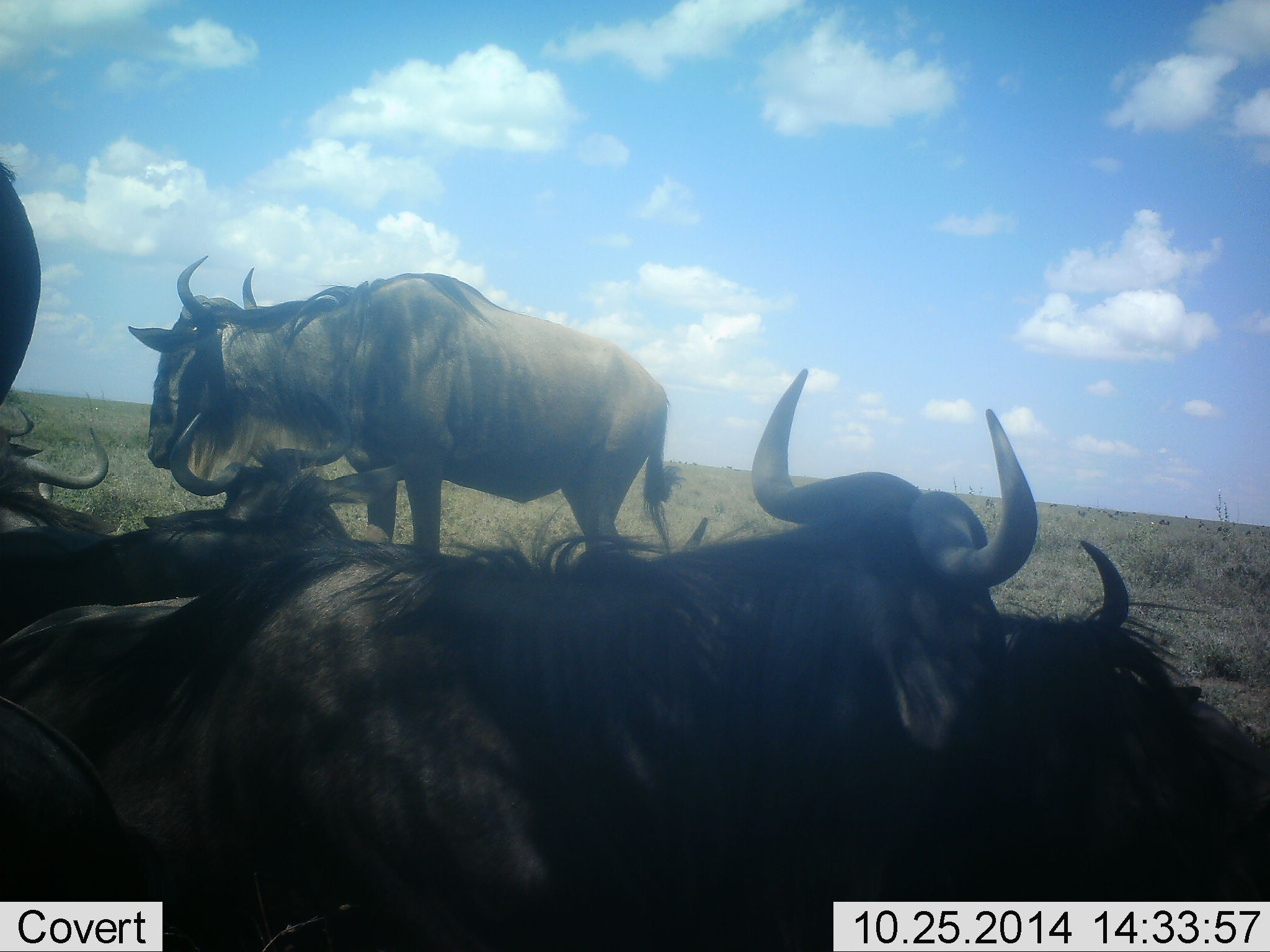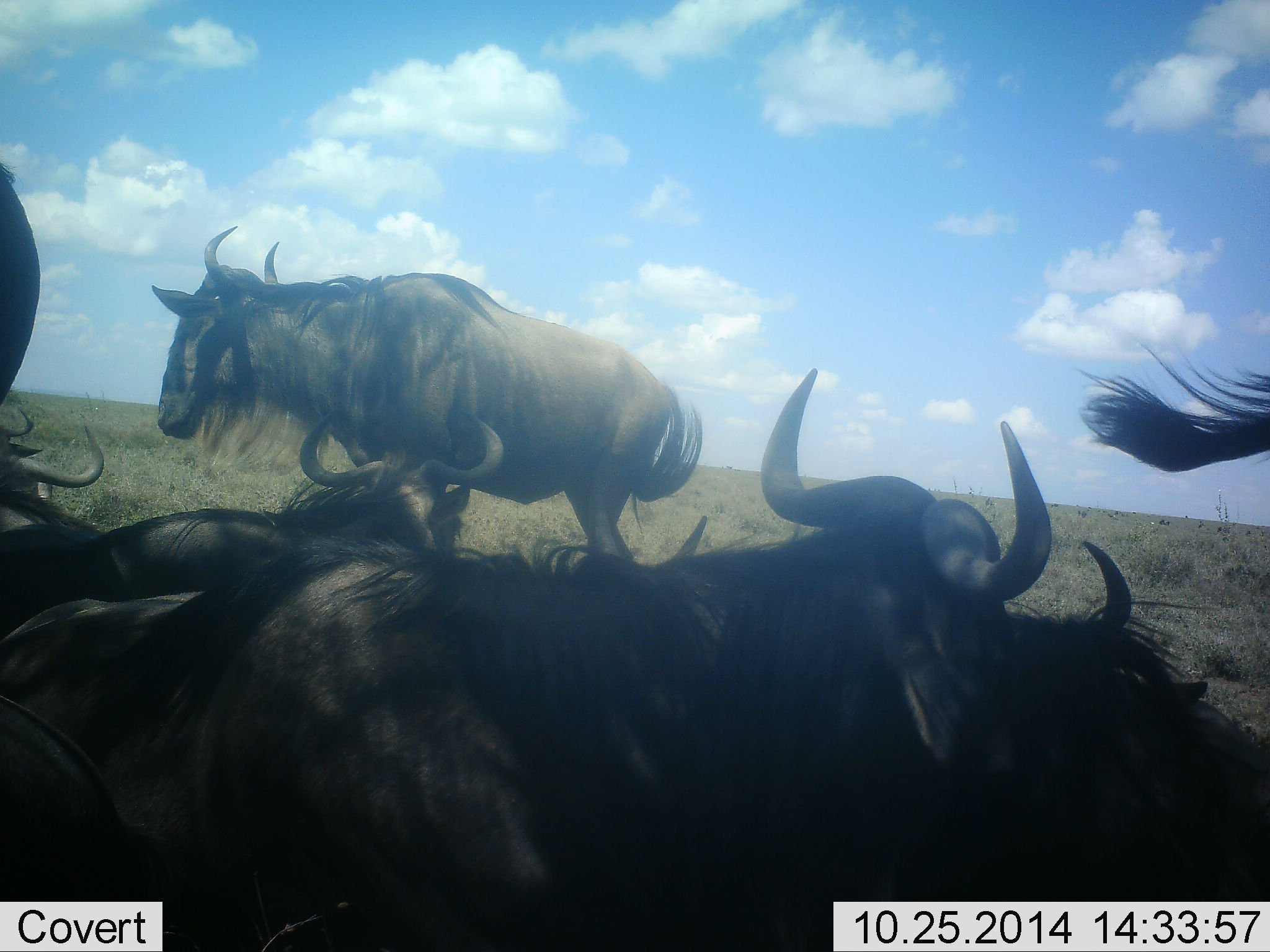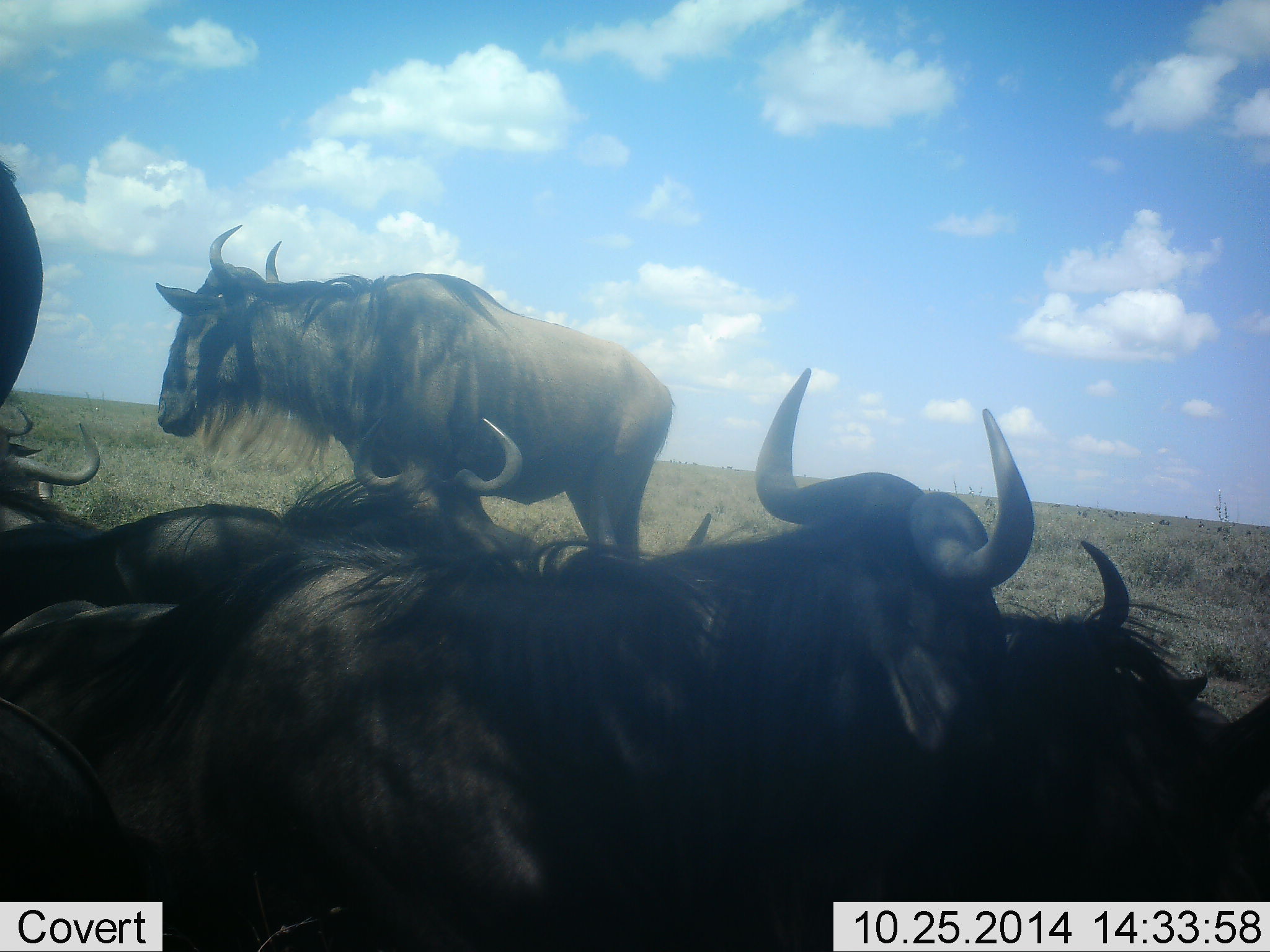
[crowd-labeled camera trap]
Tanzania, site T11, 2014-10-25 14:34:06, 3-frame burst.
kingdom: Animalia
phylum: Chordata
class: Mammalia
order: Artiodactyla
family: Bovidae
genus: Connochaetes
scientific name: Connochaetes taurinus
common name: blue wildebeest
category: wildebeest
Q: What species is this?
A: Wildebeest (blue wildebeest) (Connochaetes taurinus).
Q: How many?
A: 8.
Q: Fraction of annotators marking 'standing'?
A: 60%.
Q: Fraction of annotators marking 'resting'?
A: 100%.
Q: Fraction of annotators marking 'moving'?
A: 20%.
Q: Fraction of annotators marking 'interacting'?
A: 20%.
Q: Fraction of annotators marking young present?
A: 0%.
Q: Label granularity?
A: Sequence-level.